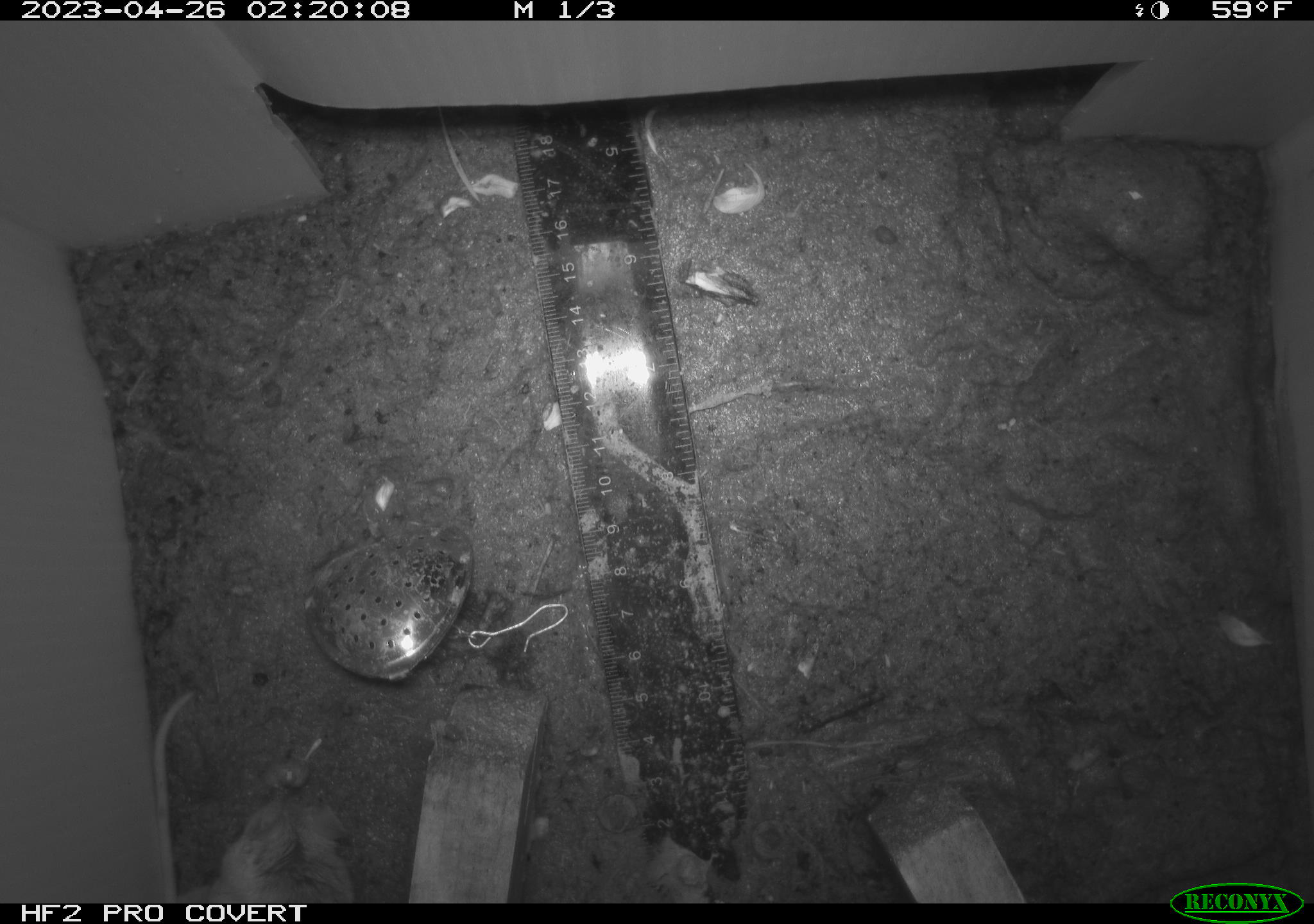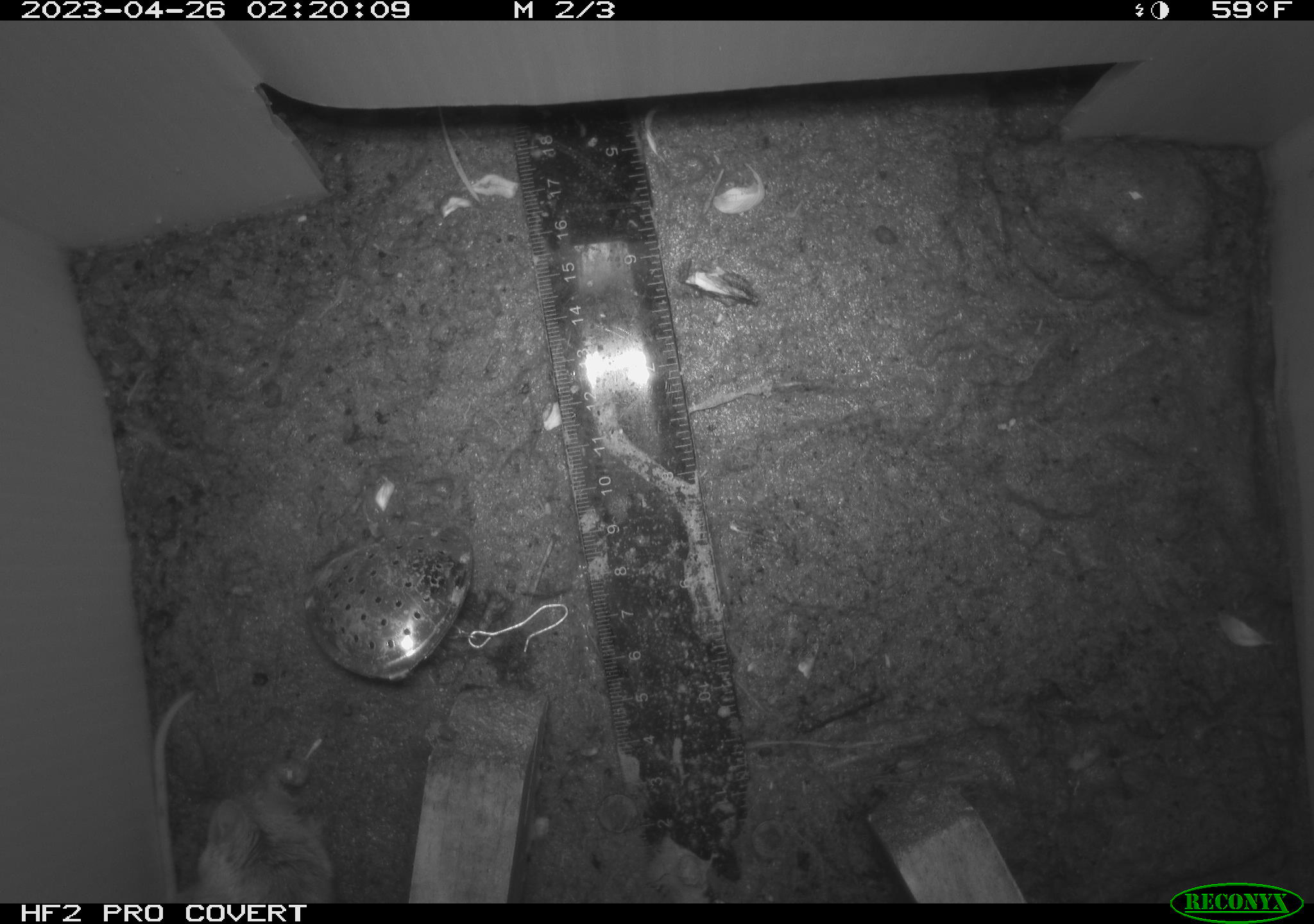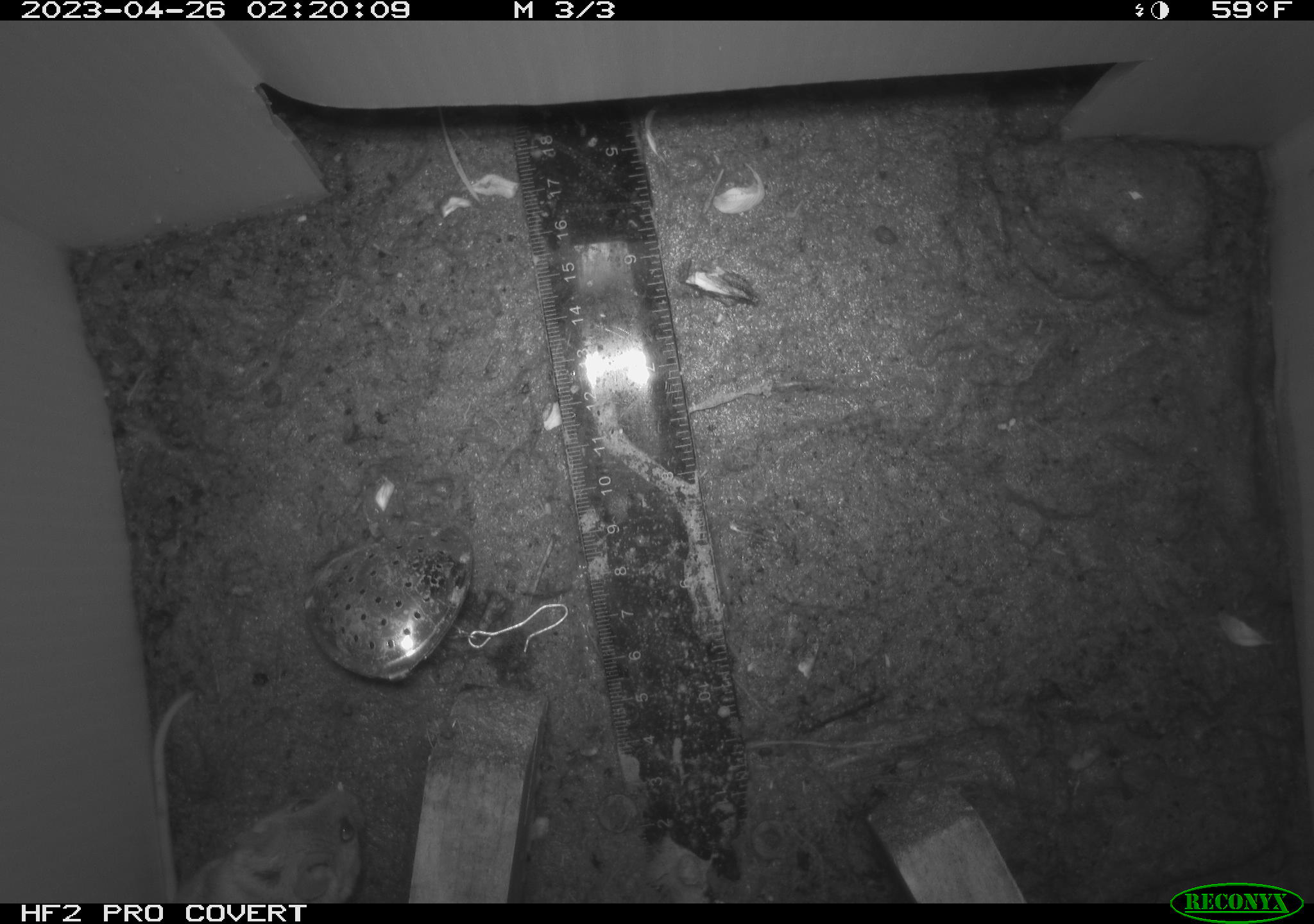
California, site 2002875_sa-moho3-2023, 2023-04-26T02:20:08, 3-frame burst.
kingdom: Animalia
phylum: Chordata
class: Mammalia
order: Rodentia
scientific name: Rodentia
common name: mouse species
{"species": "mouse species (Rodentia)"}